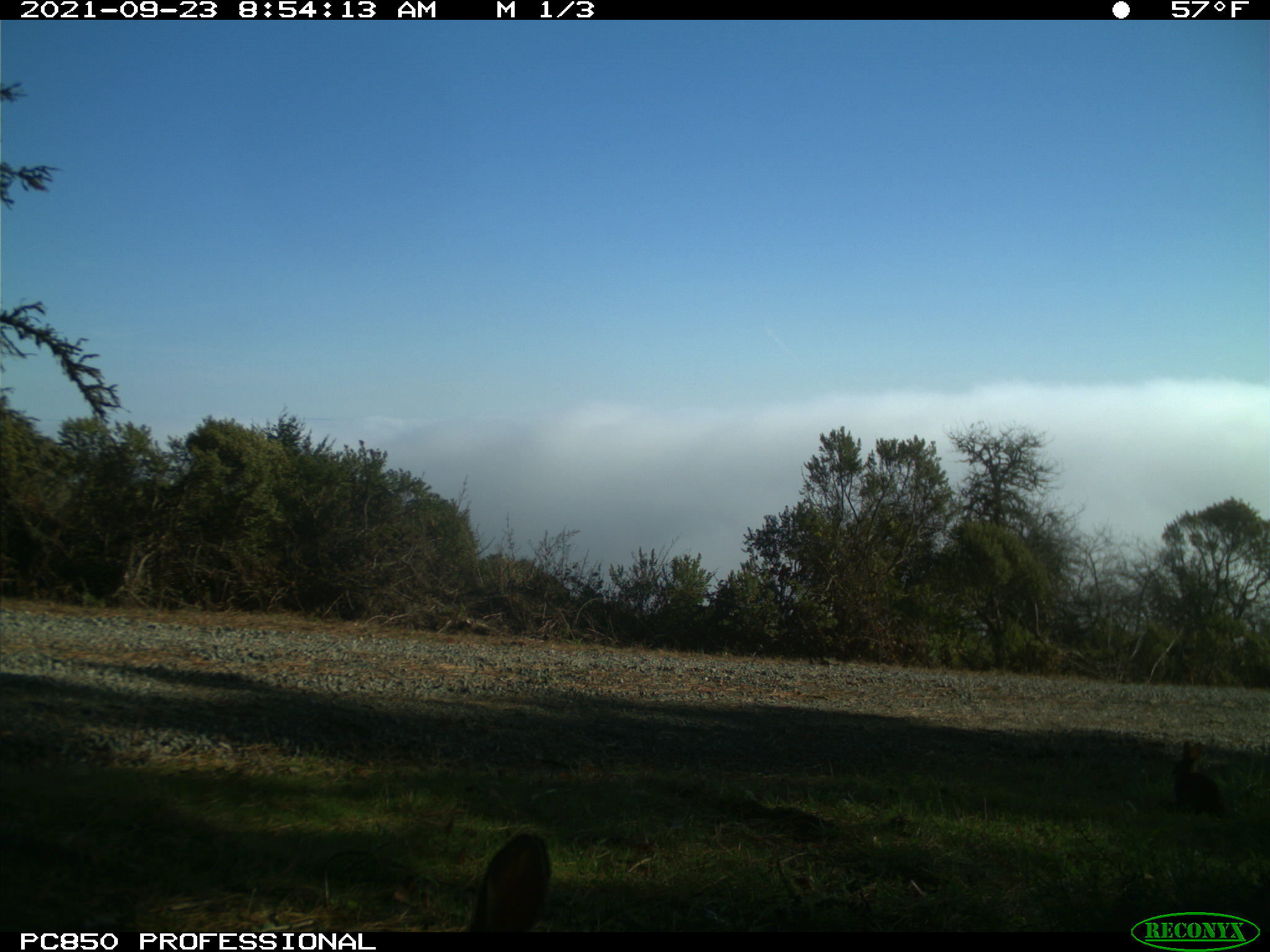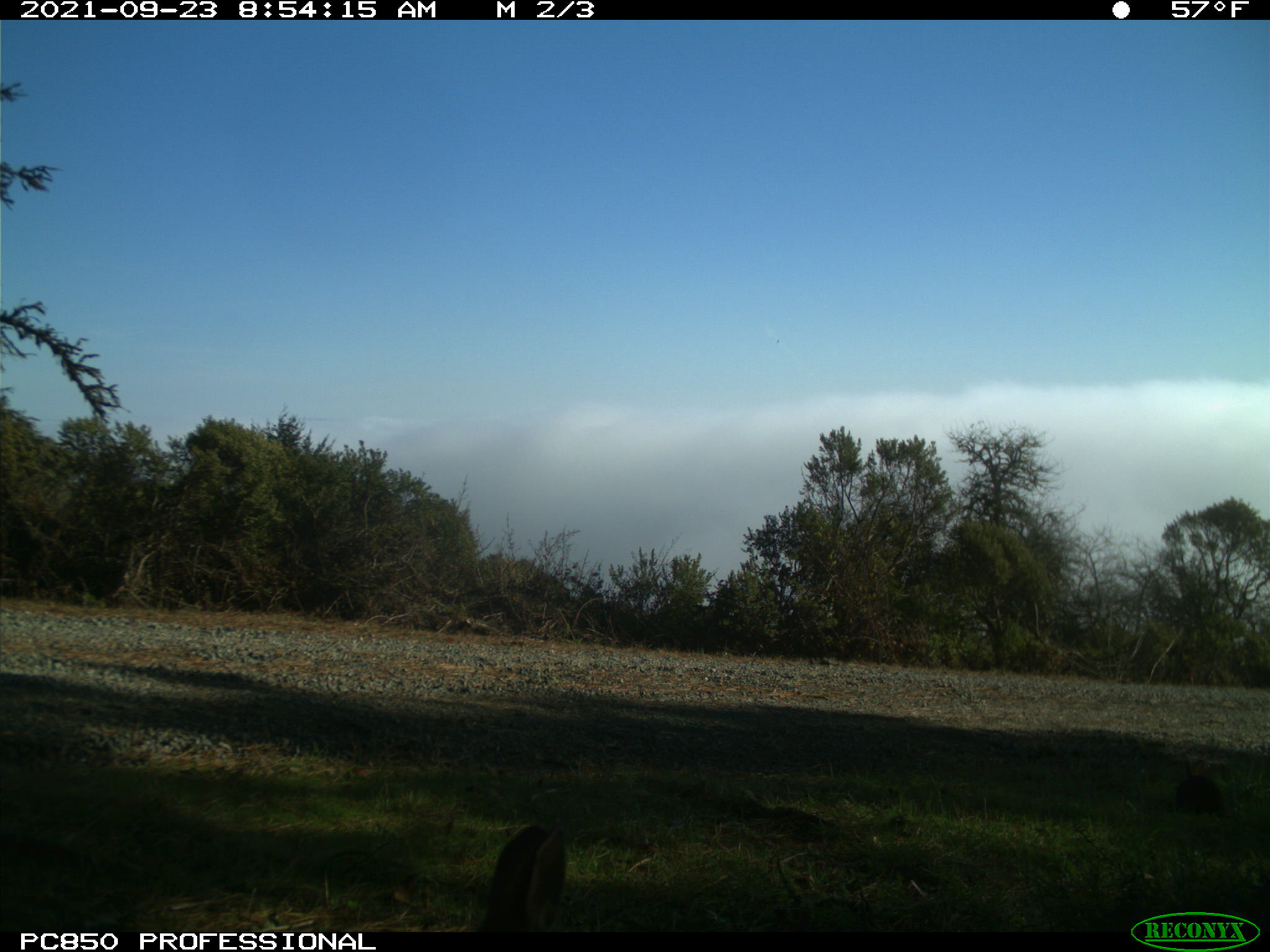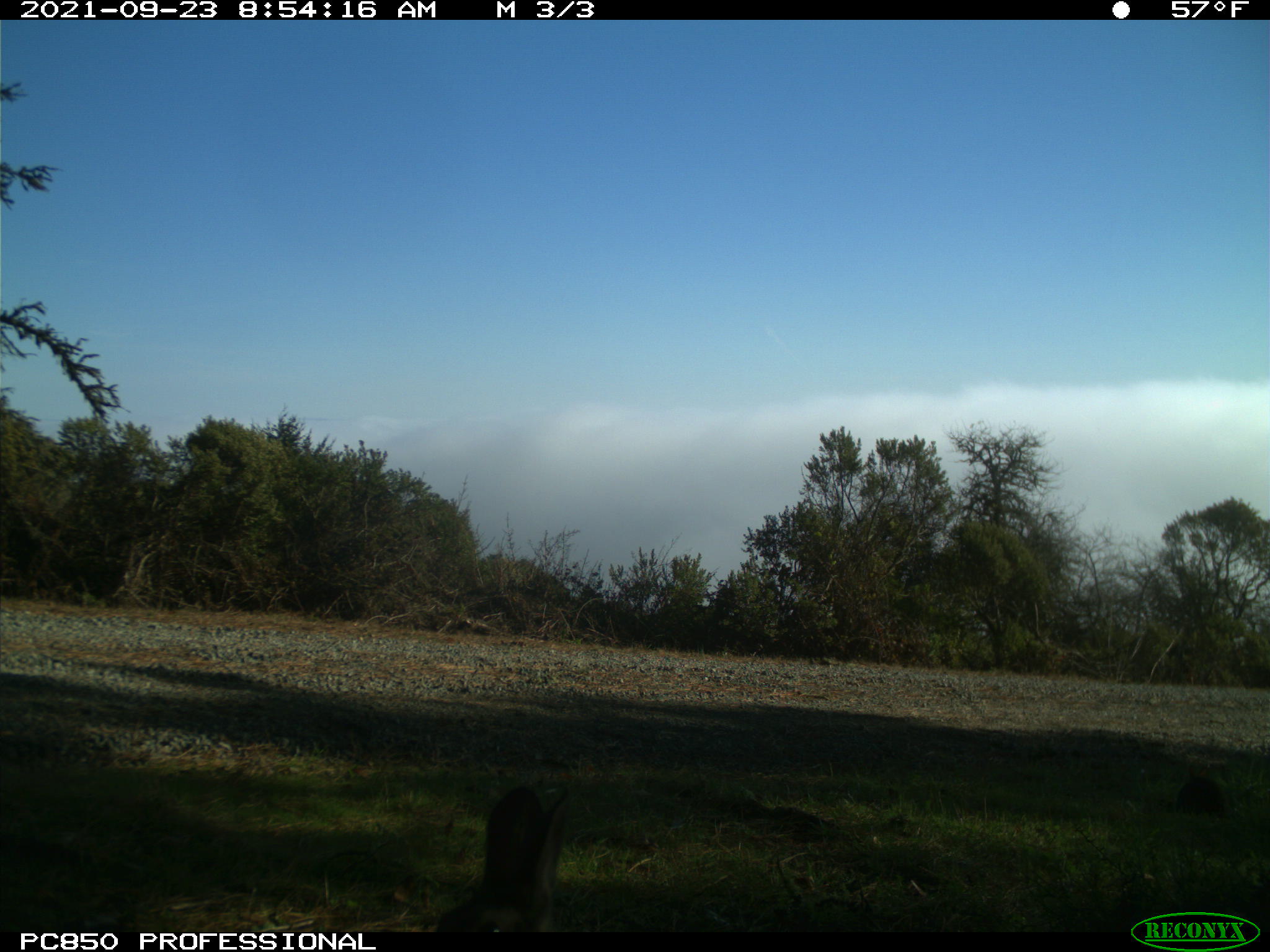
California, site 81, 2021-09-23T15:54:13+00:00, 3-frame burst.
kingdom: Animalia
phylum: Chordata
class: Mammalia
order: Lagomorpha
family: Leporidae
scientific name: Leporidae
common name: rabbit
Rabbit (Leporidae).